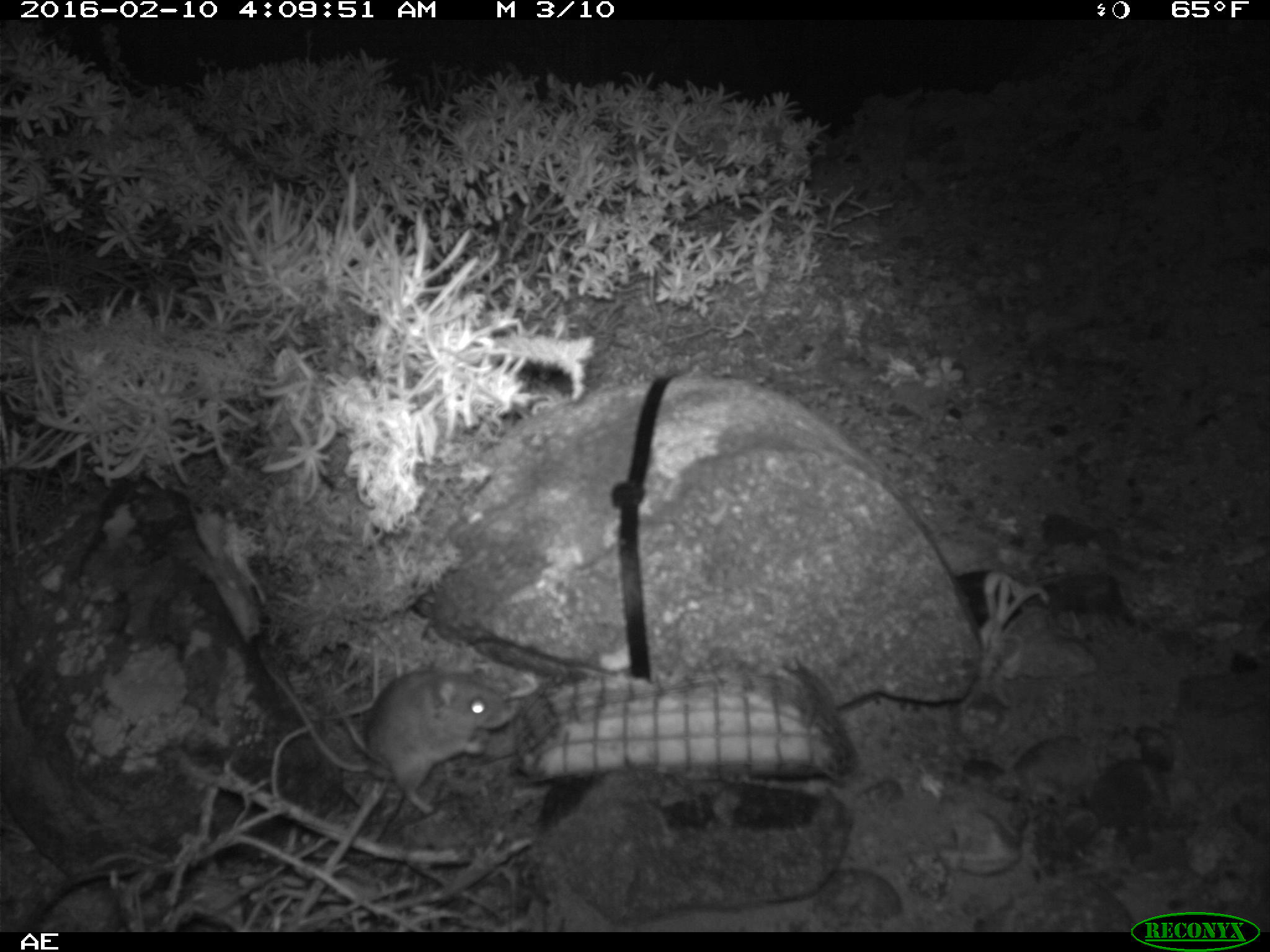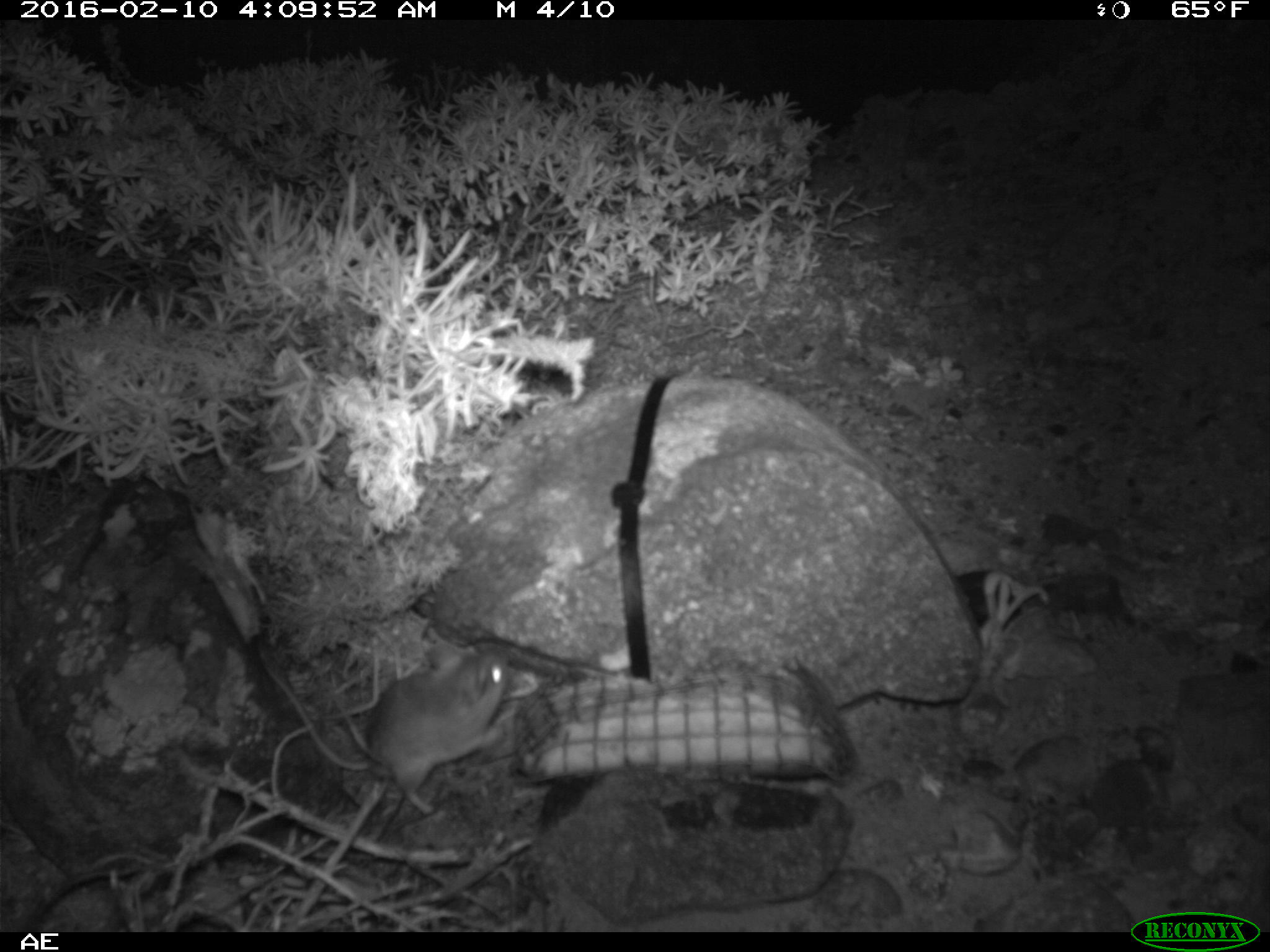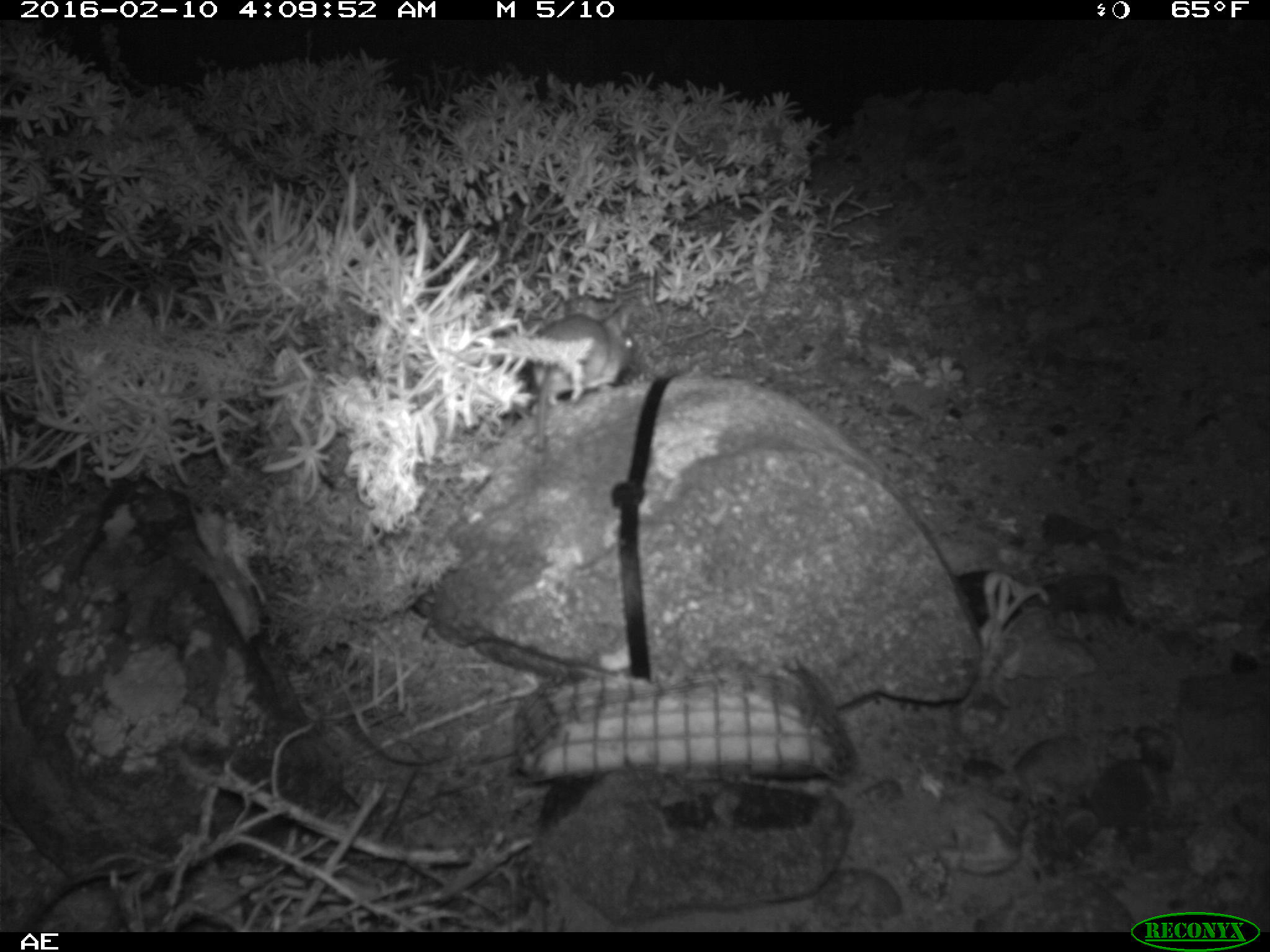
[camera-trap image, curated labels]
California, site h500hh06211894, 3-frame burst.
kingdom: Animalia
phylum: Chordata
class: Mammalia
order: Rodentia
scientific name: Rodentia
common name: rodent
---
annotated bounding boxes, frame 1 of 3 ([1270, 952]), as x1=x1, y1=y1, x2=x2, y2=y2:
rodent: x1=265, y1=653, x2=512, y2=814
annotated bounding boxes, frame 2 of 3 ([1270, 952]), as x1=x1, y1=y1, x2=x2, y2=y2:
rodent: x1=266, y1=645, x2=507, y2=813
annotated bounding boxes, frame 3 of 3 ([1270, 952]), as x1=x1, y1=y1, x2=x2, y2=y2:
rodent: x1=530, y1=314, x2=643, y2=446